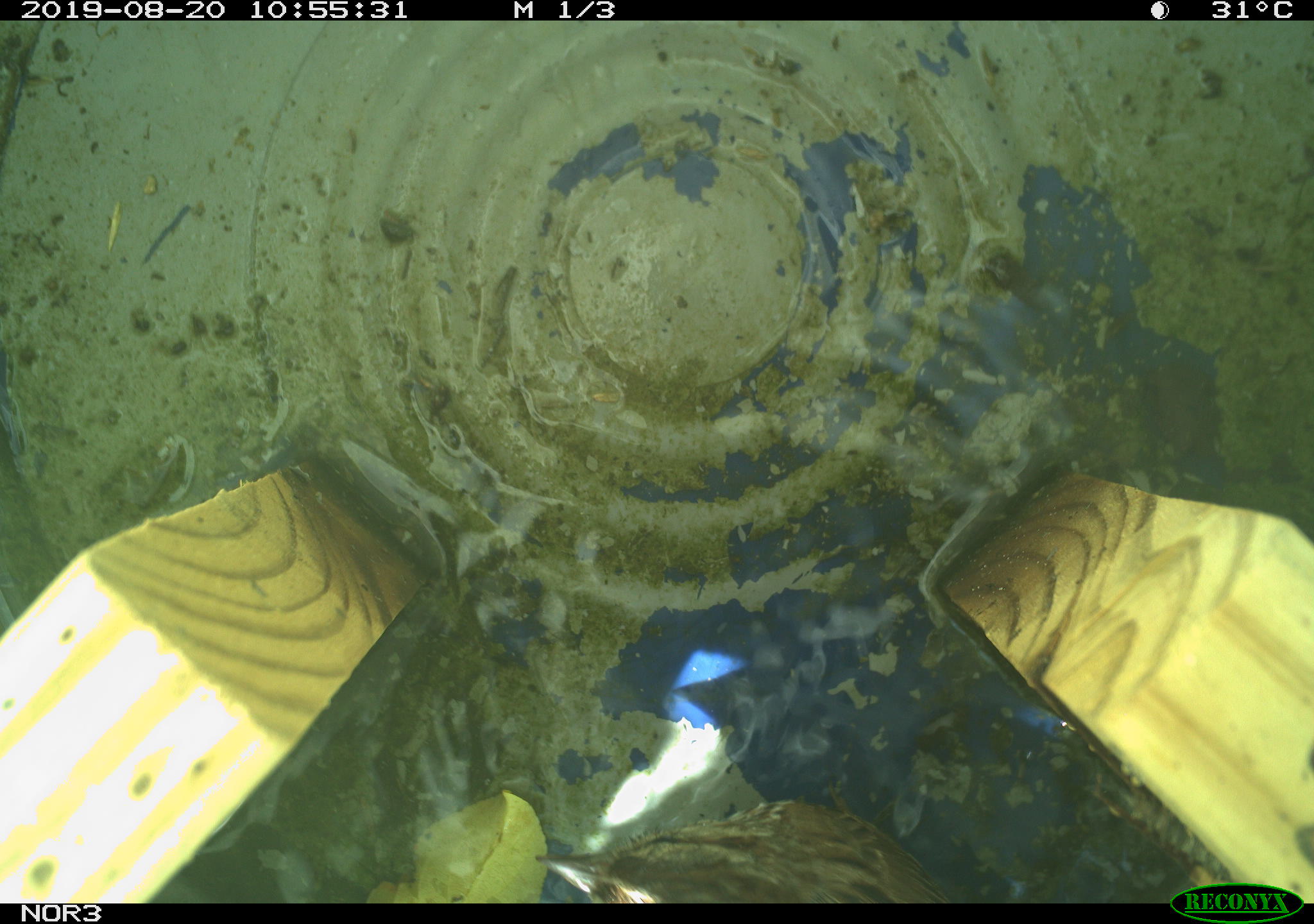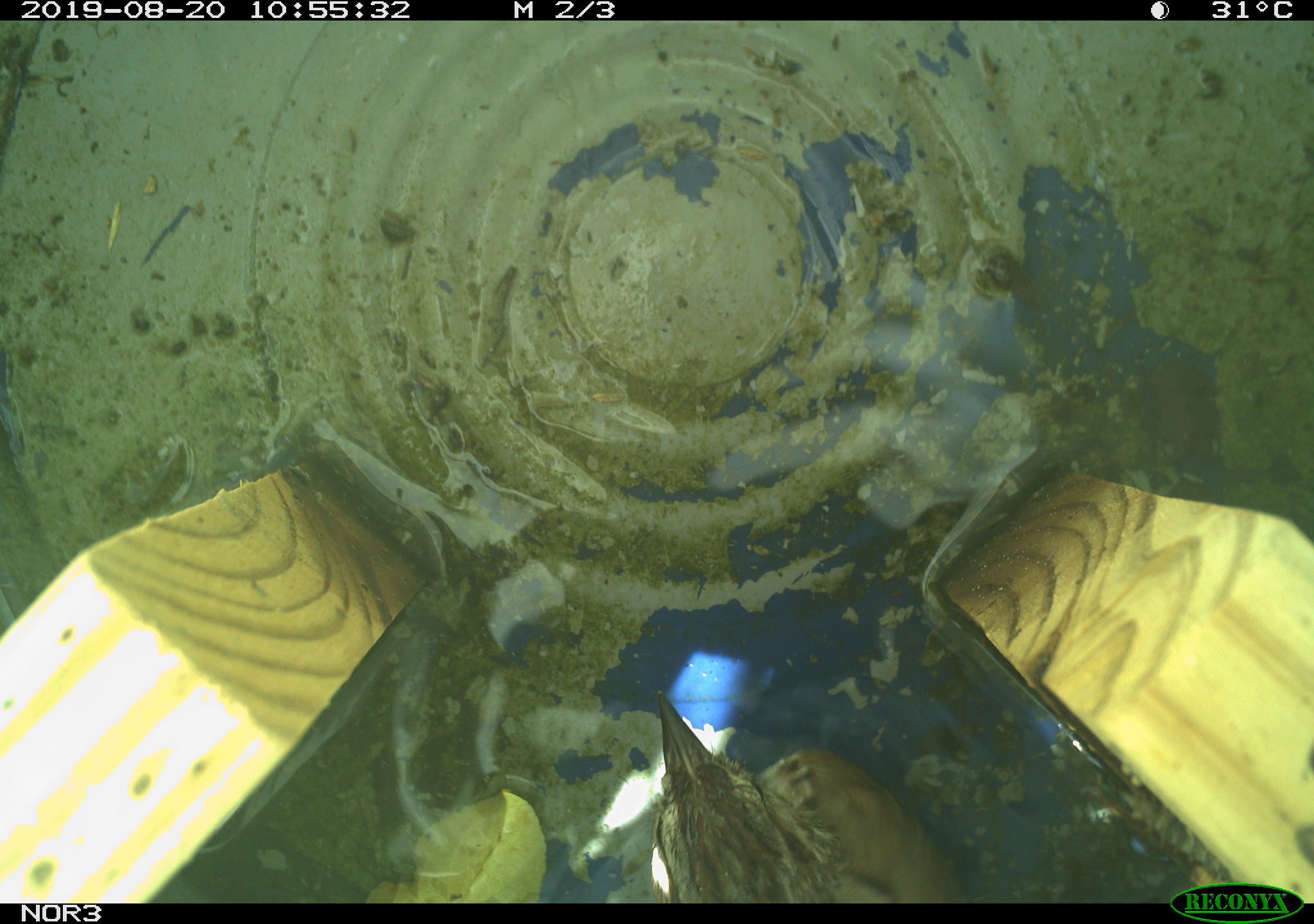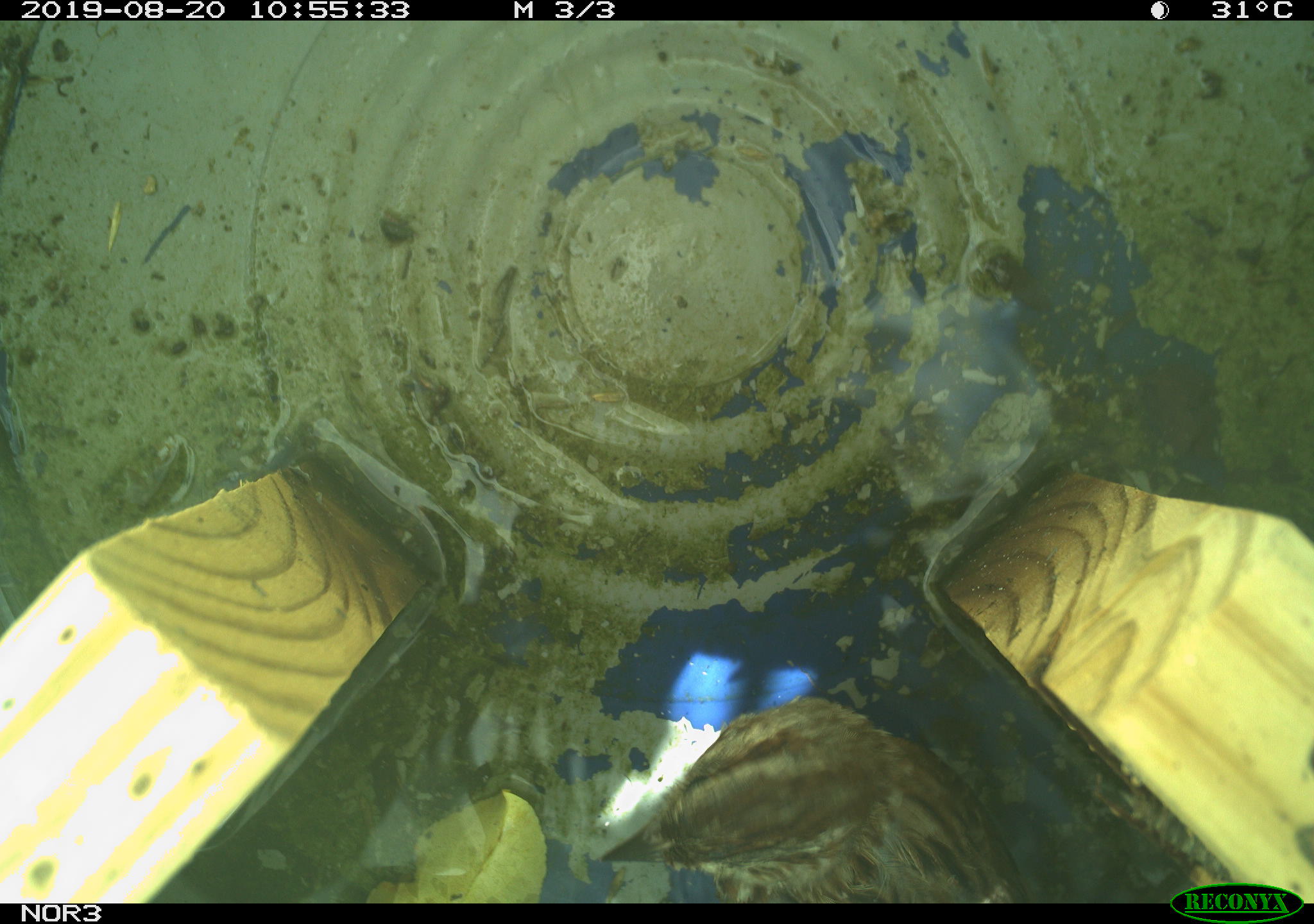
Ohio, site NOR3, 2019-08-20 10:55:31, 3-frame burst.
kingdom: Animalia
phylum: Chordata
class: Aves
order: Passeriformes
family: Passerellidae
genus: Melospiza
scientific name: Melospiza melodia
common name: song sparrow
Song sparrow (Melospiza melodia).